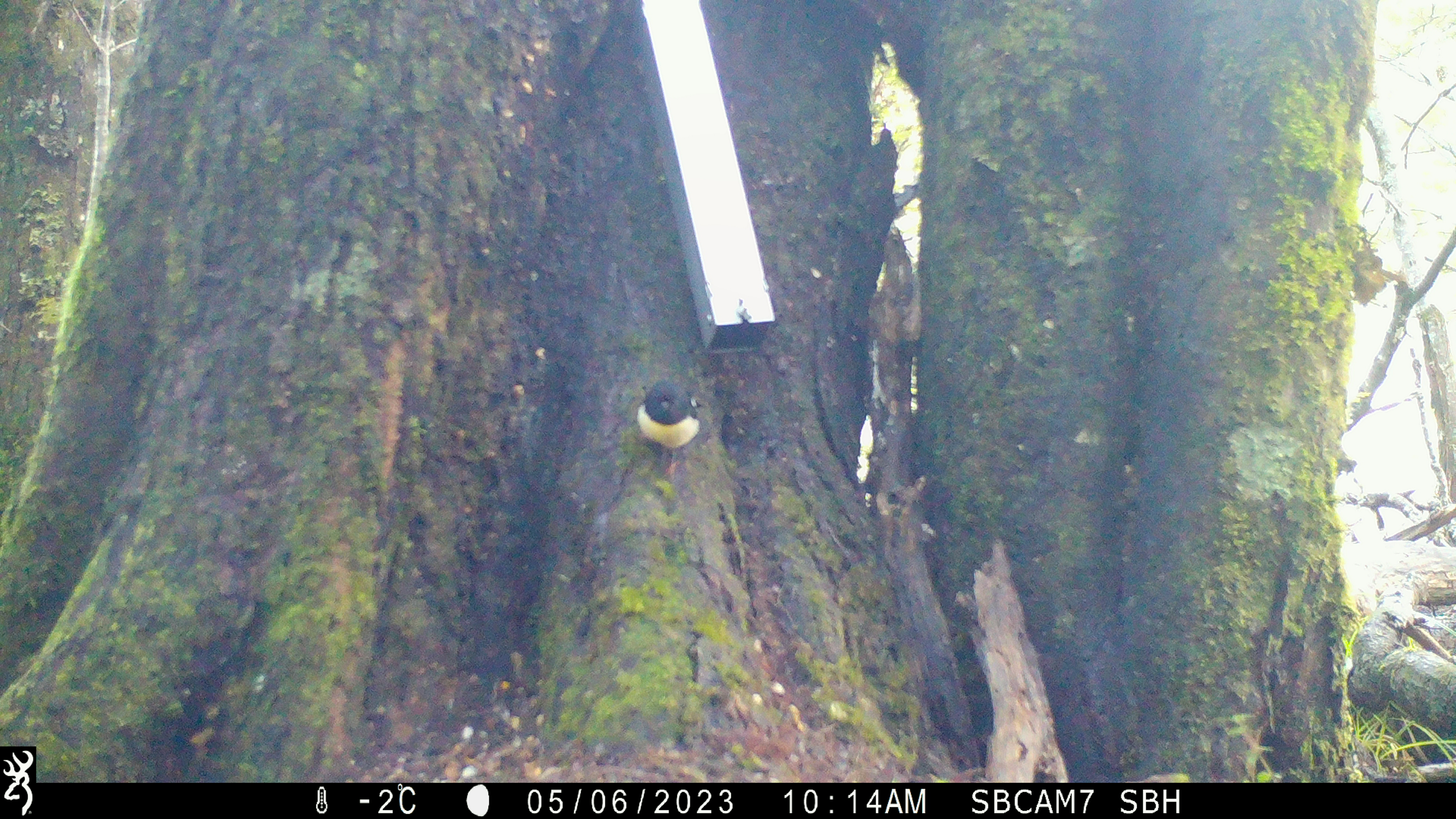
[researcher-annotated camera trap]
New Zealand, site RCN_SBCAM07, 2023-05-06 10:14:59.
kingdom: Animalia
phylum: Chordata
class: Aves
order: Passeriformes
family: Petroicidae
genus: Petroica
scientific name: Petroica macrocephala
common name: tomtit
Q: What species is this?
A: Tomtit (Petroica macrocephala).